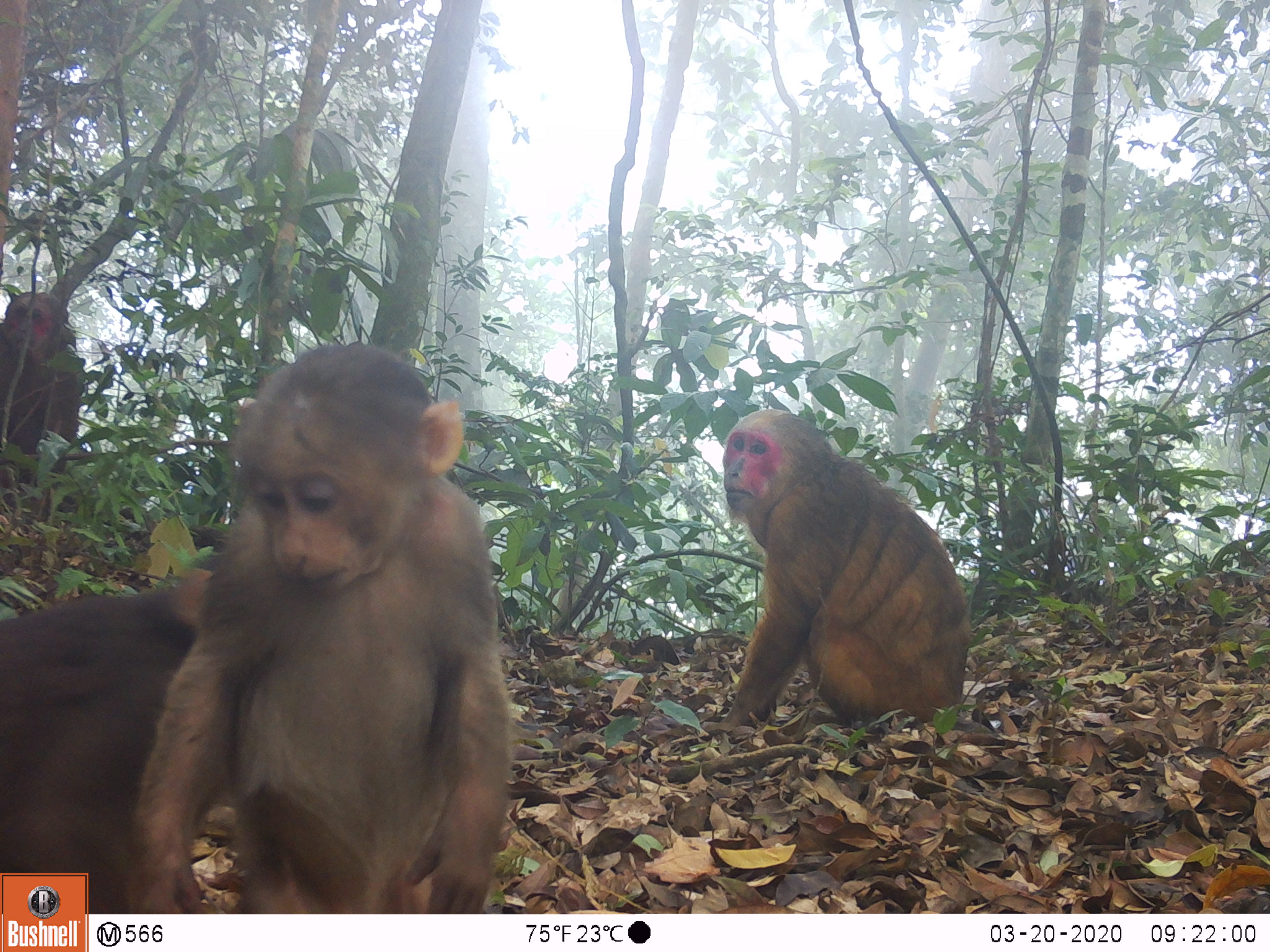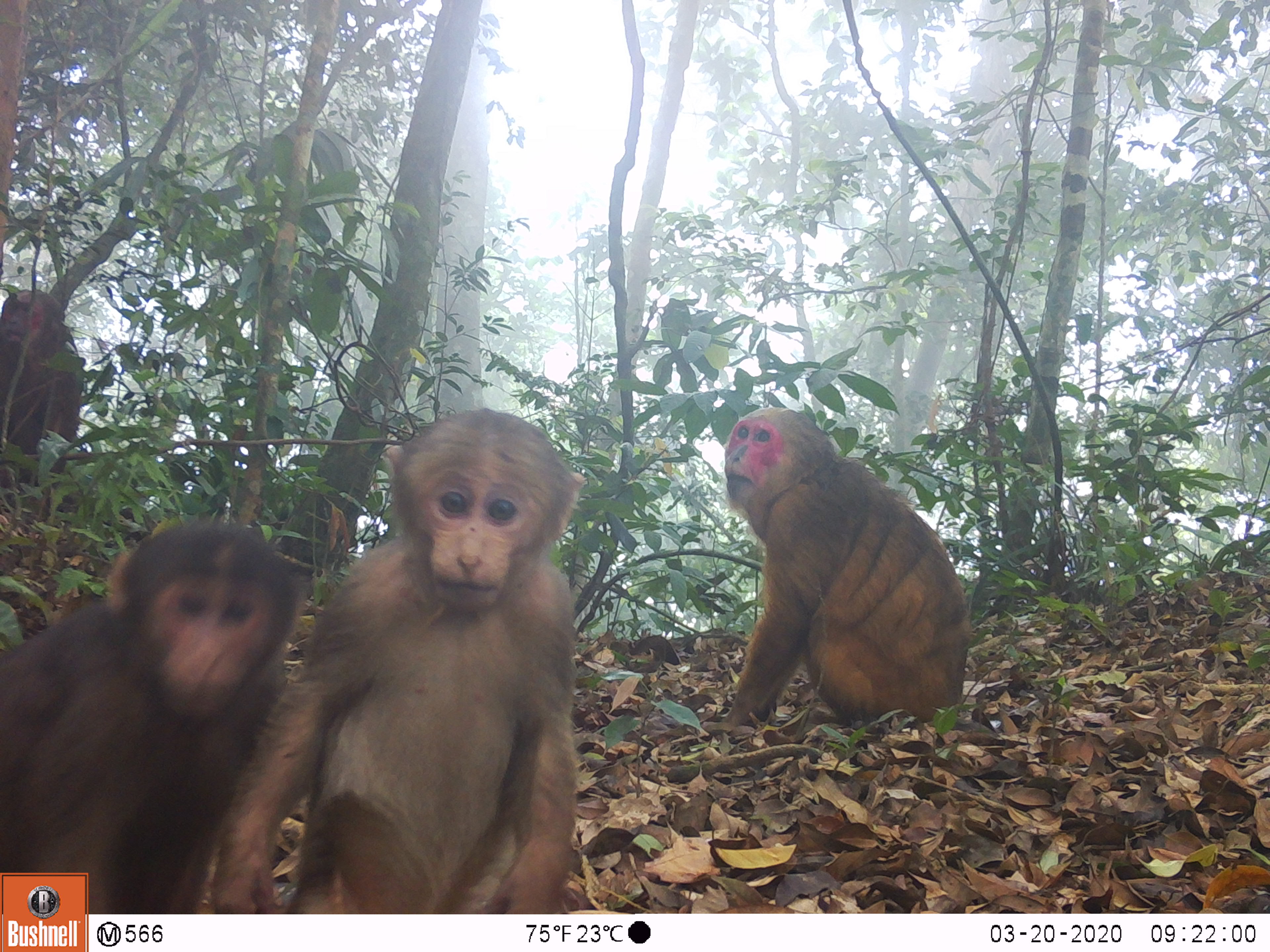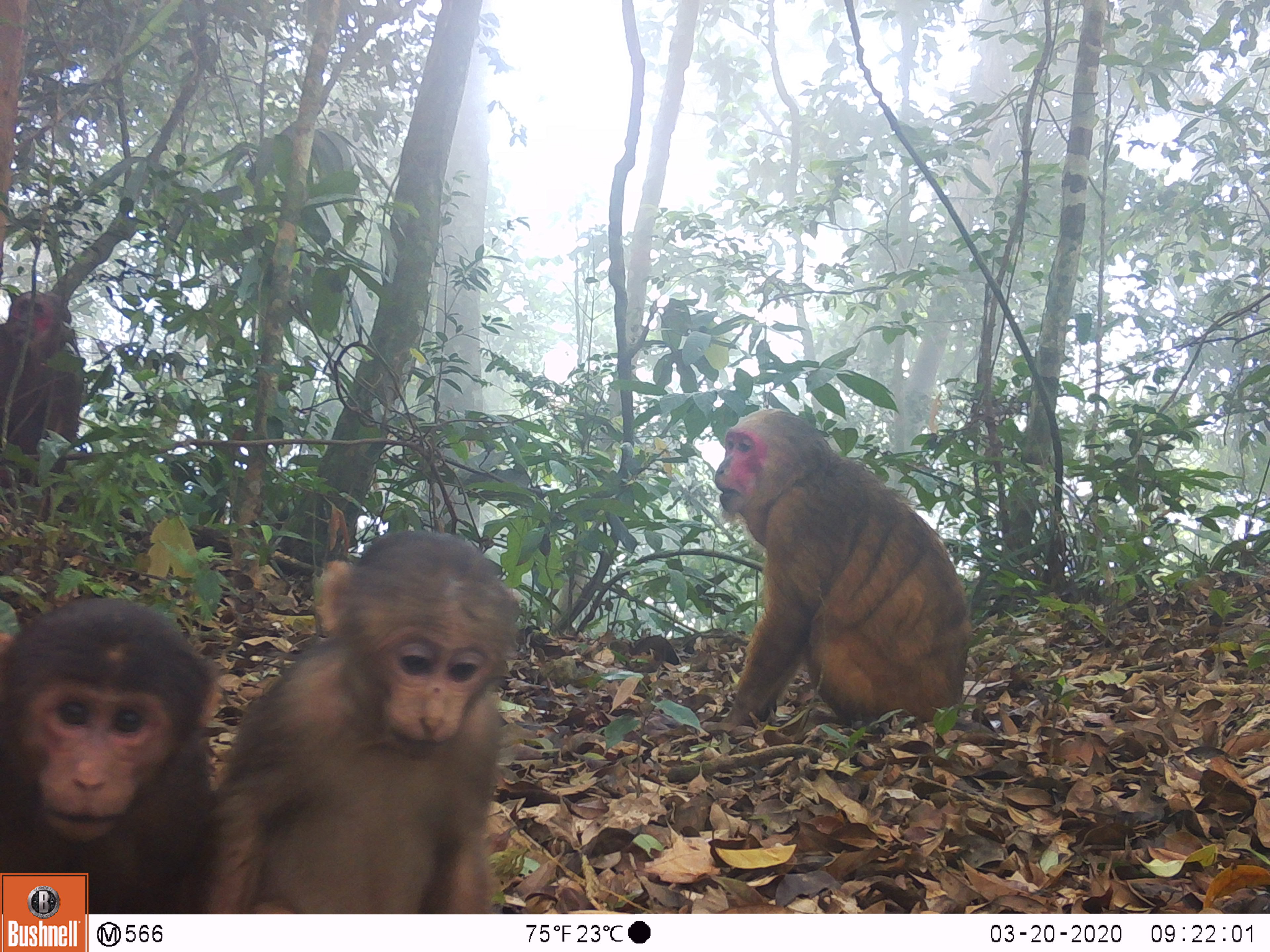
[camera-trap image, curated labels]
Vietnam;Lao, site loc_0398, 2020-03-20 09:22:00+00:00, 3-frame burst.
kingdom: Animalia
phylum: Chordata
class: Mammalia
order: Primates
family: Cercopithecidae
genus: Macaca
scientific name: Macaca arctoides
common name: stump-tailed macaque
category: stump tailed macaque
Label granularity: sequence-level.